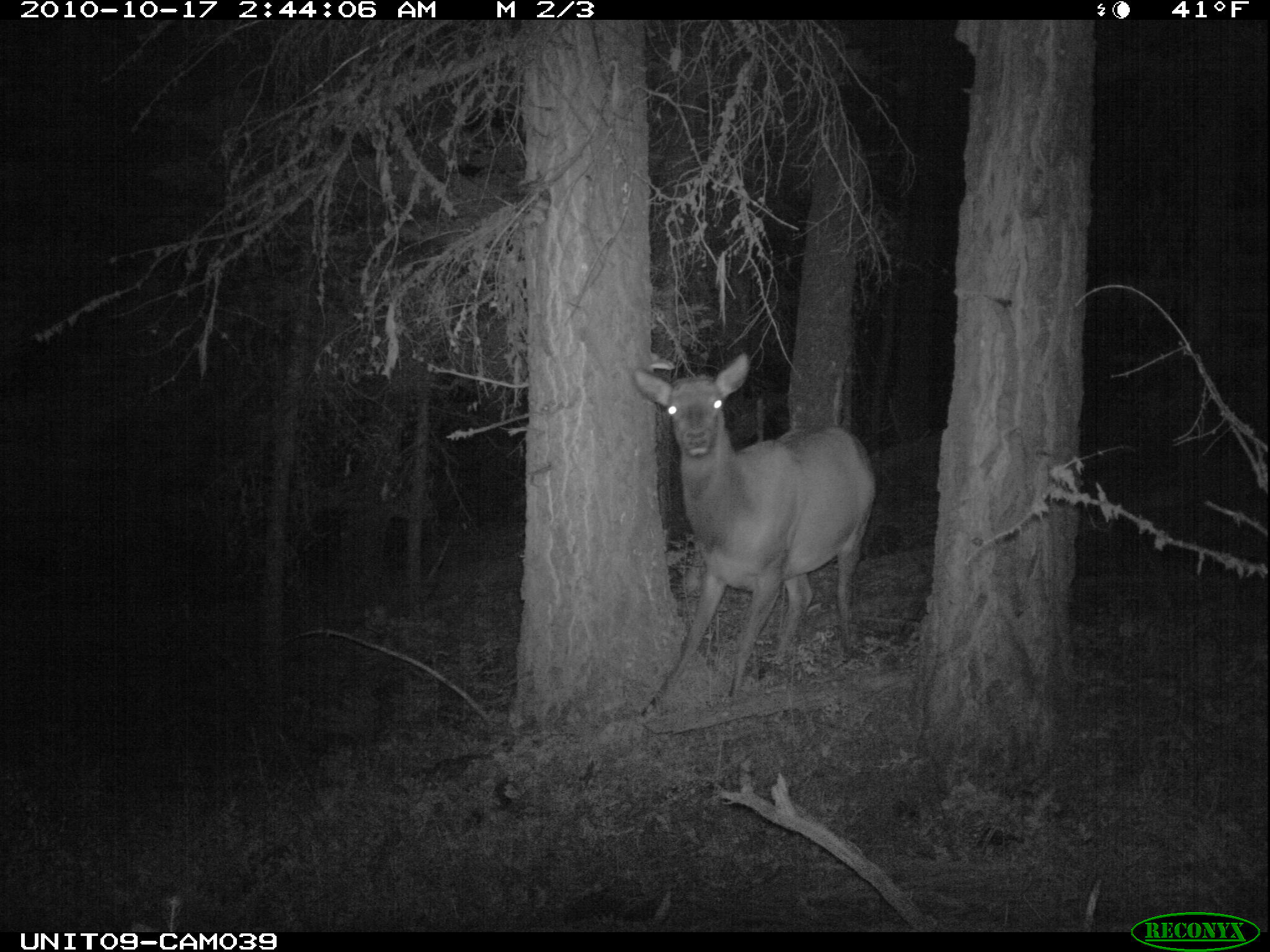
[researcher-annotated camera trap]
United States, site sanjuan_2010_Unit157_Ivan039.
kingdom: Animalia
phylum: Chordata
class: Mammalia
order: Artiodactyla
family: Cervidae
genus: Cervus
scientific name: Cervus elaphus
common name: red deer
Cervus elaphus (red deer).